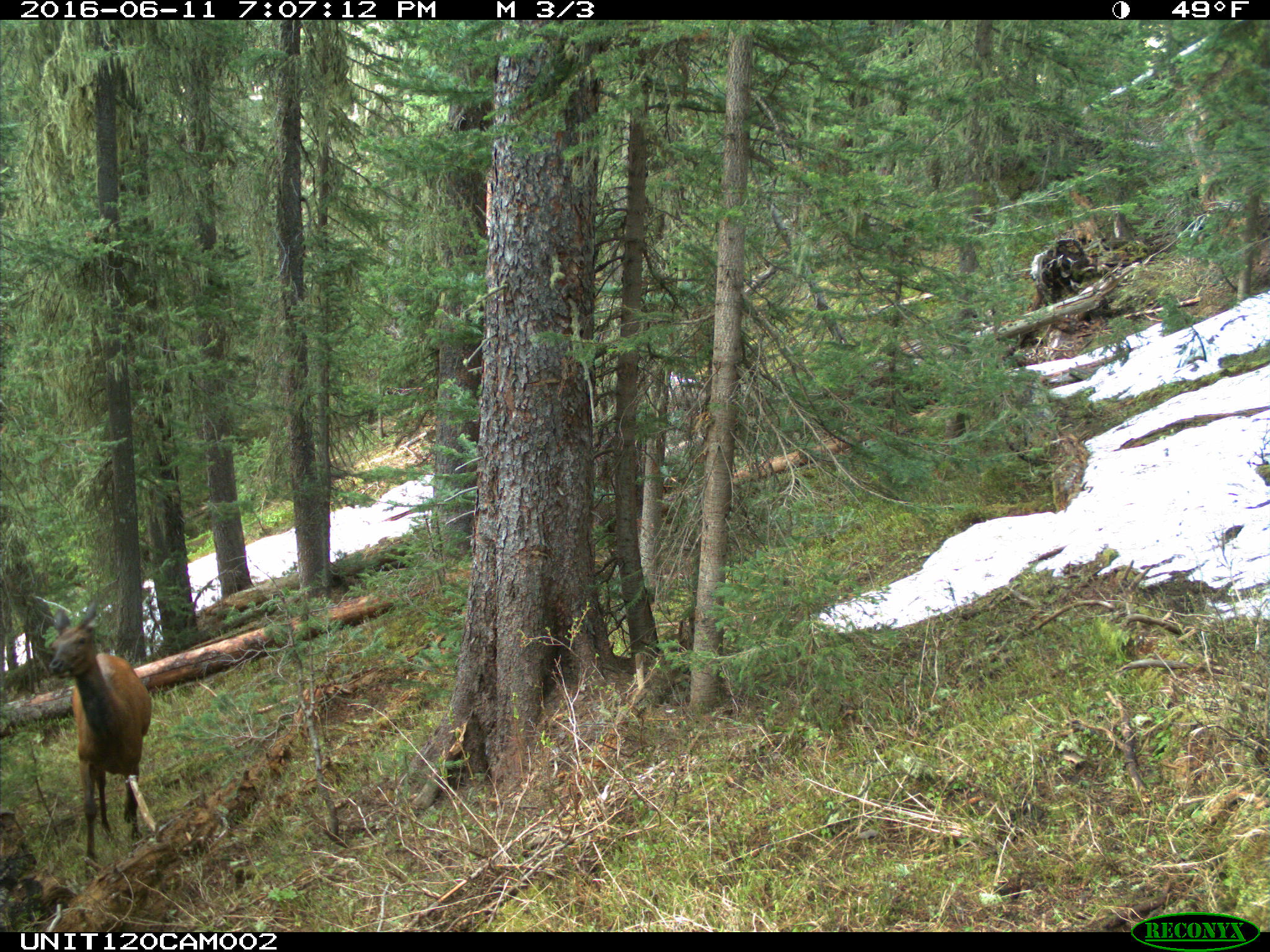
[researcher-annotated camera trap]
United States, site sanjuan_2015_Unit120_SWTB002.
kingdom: Animalia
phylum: Chordata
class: Mammalia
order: Artiodactyla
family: Cervidae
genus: Cervus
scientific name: Cervus elaphus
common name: red deer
Cervus elaphus (red deer).